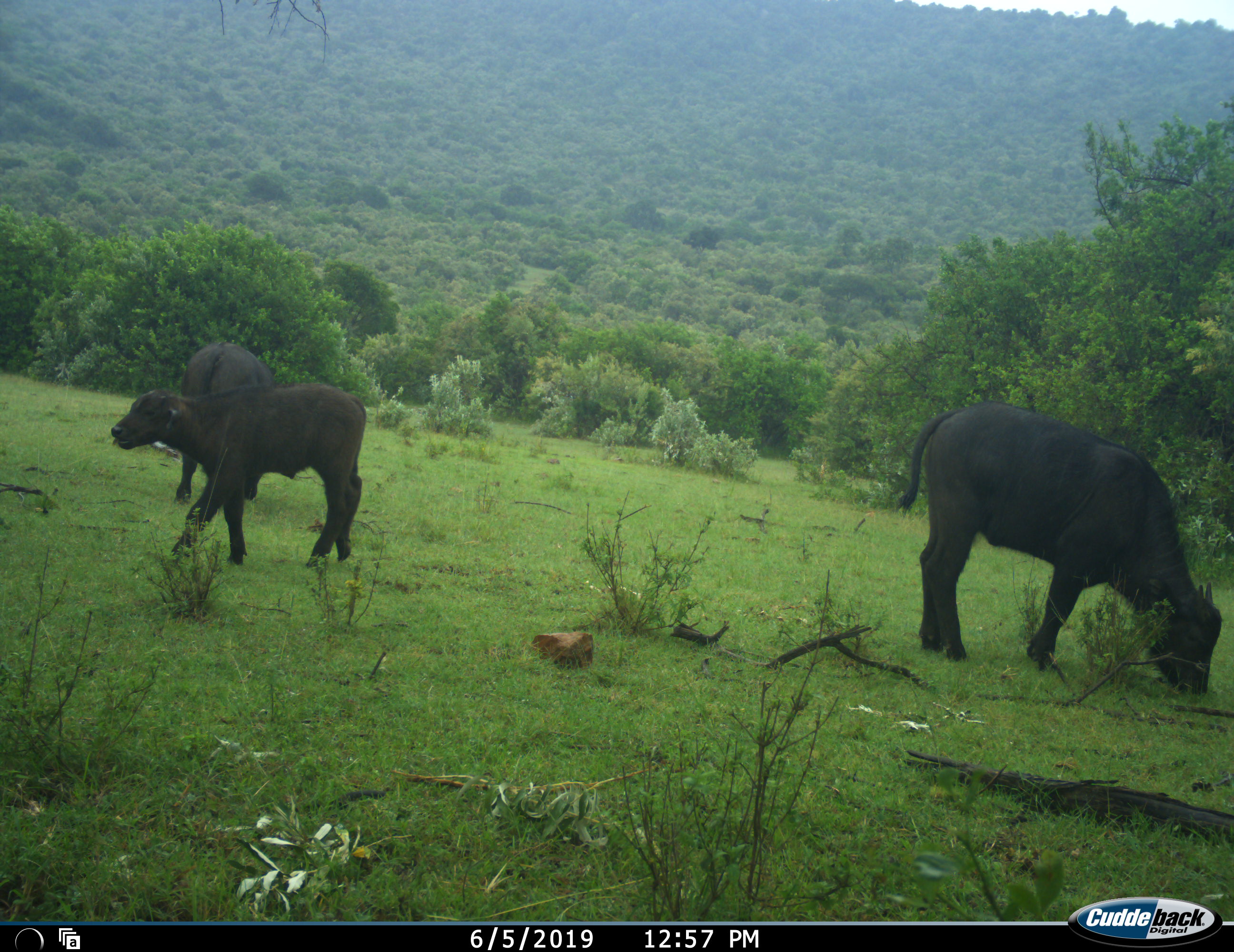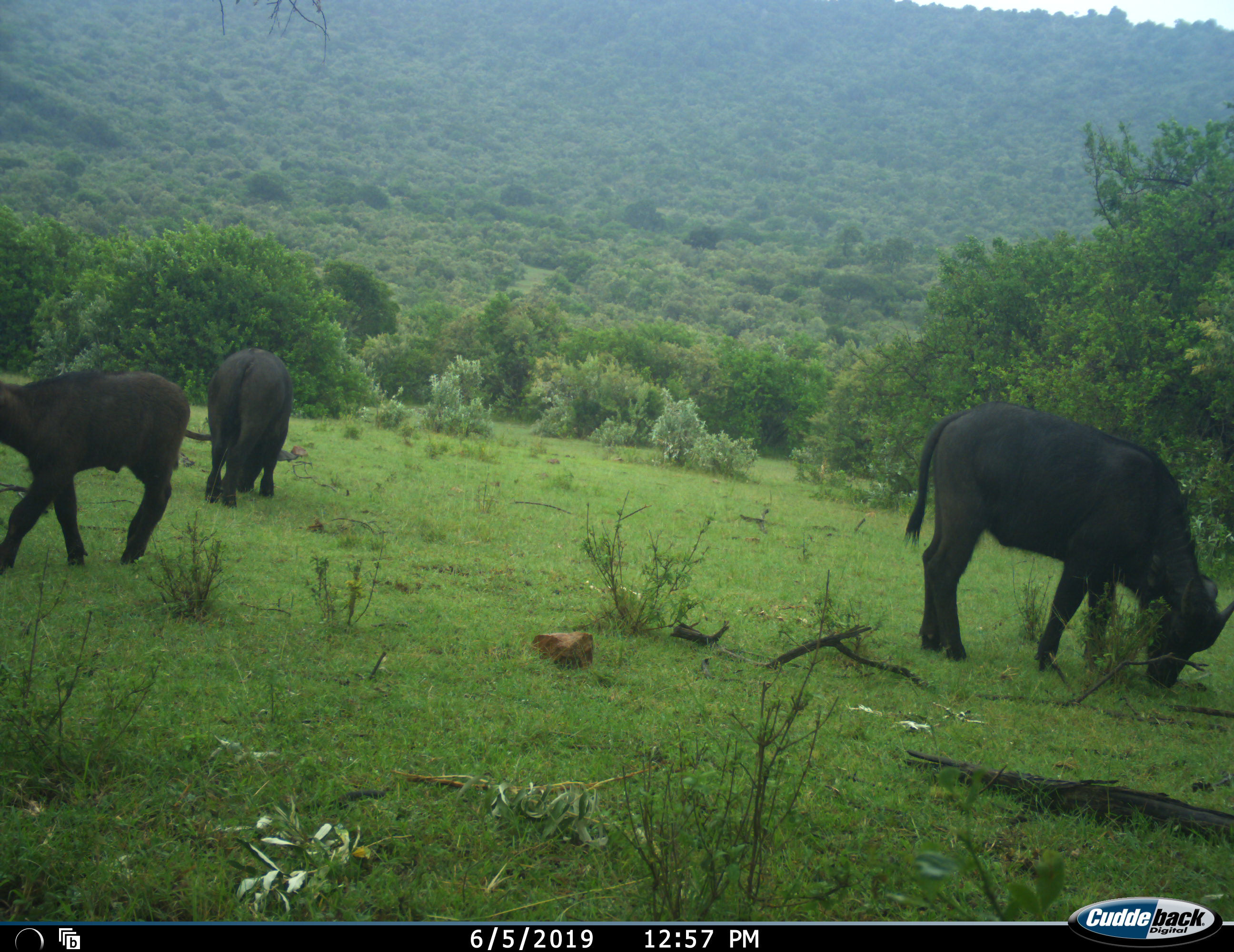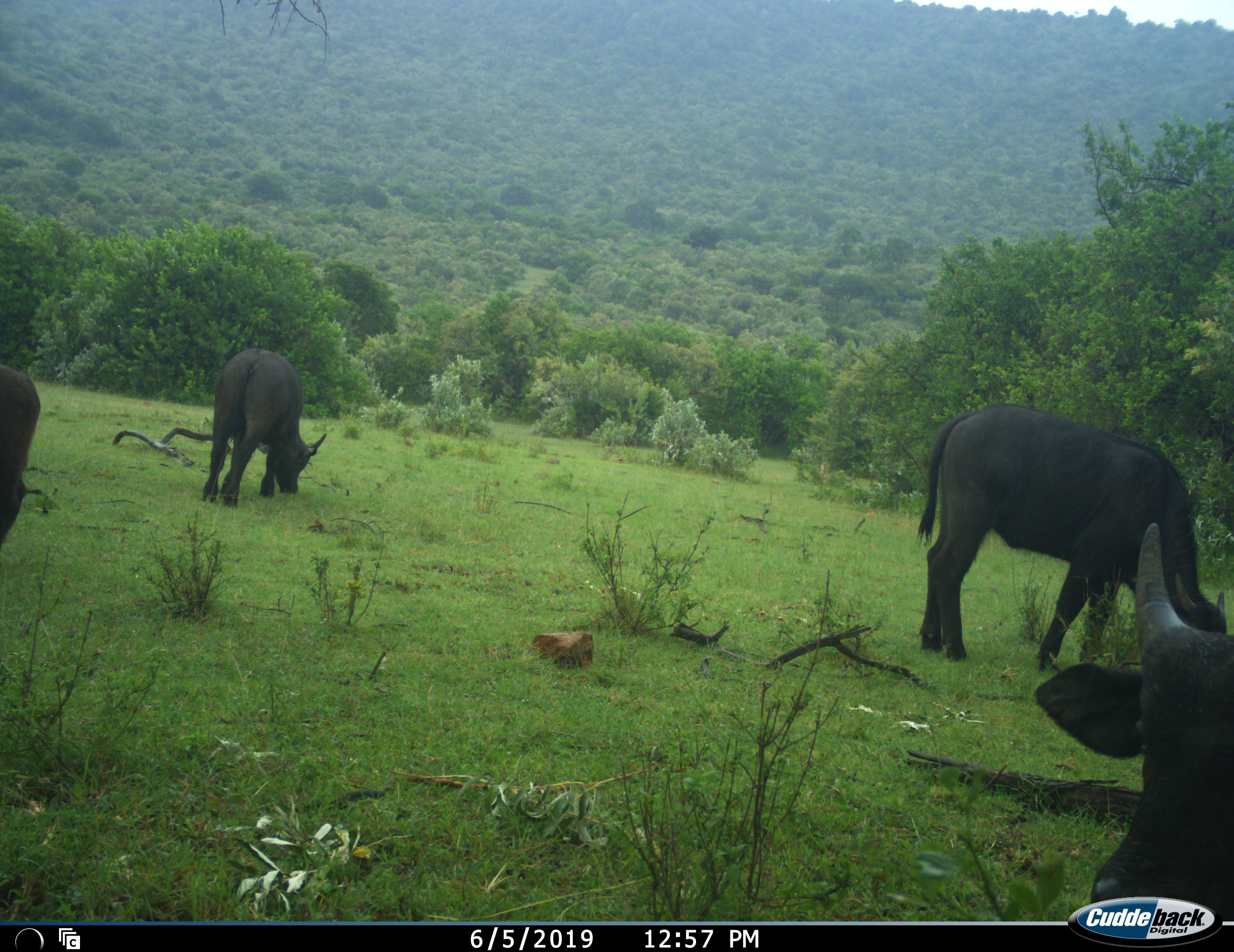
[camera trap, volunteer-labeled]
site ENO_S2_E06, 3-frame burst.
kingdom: Animalia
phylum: Chordata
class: Mammalia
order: Artiodactyla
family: Bovidae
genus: Syncerus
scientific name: Syncerus caffer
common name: african buffalo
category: buffalo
Buffalo (african buffalo) (Syncerus caffer), count 4. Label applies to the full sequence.